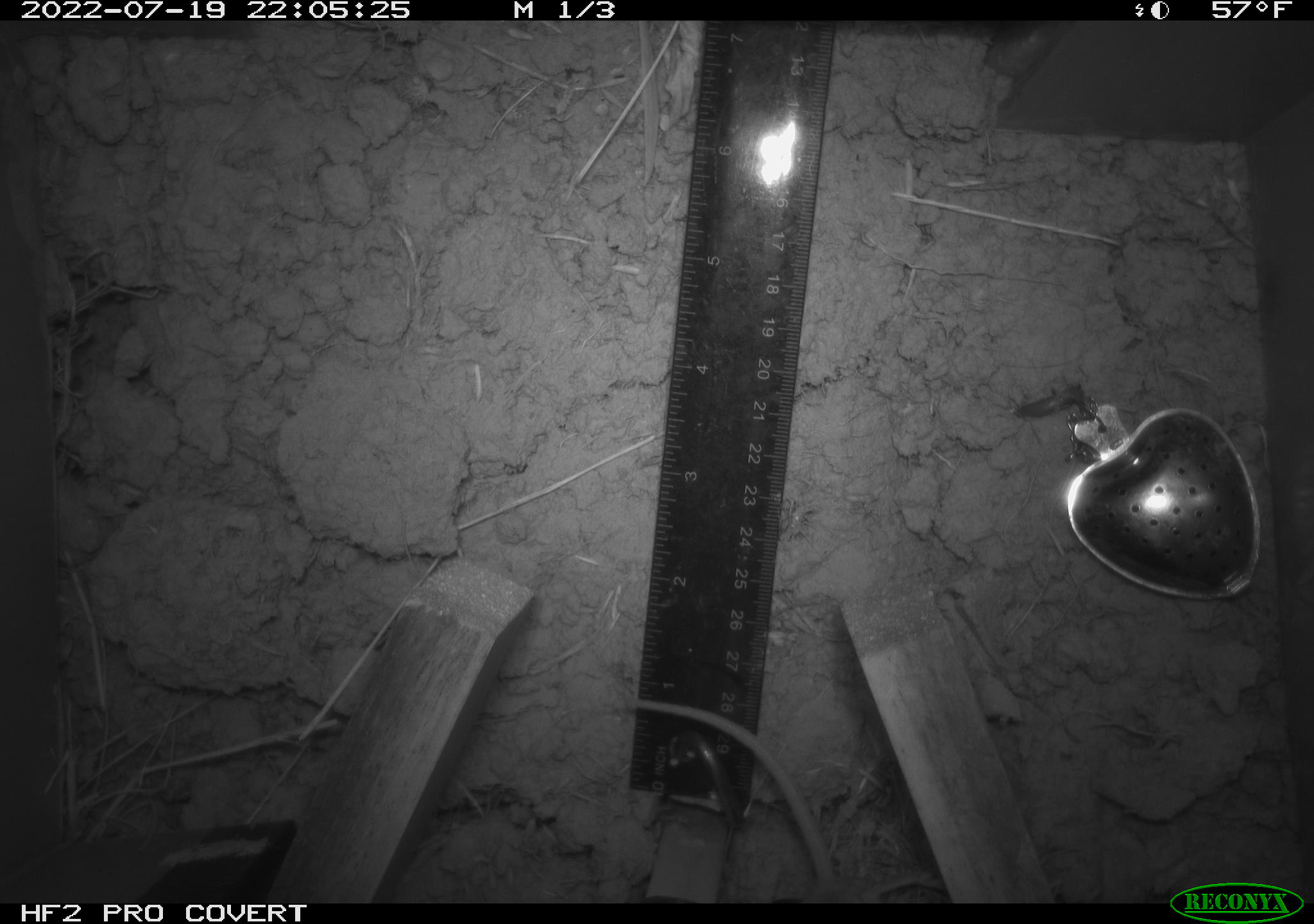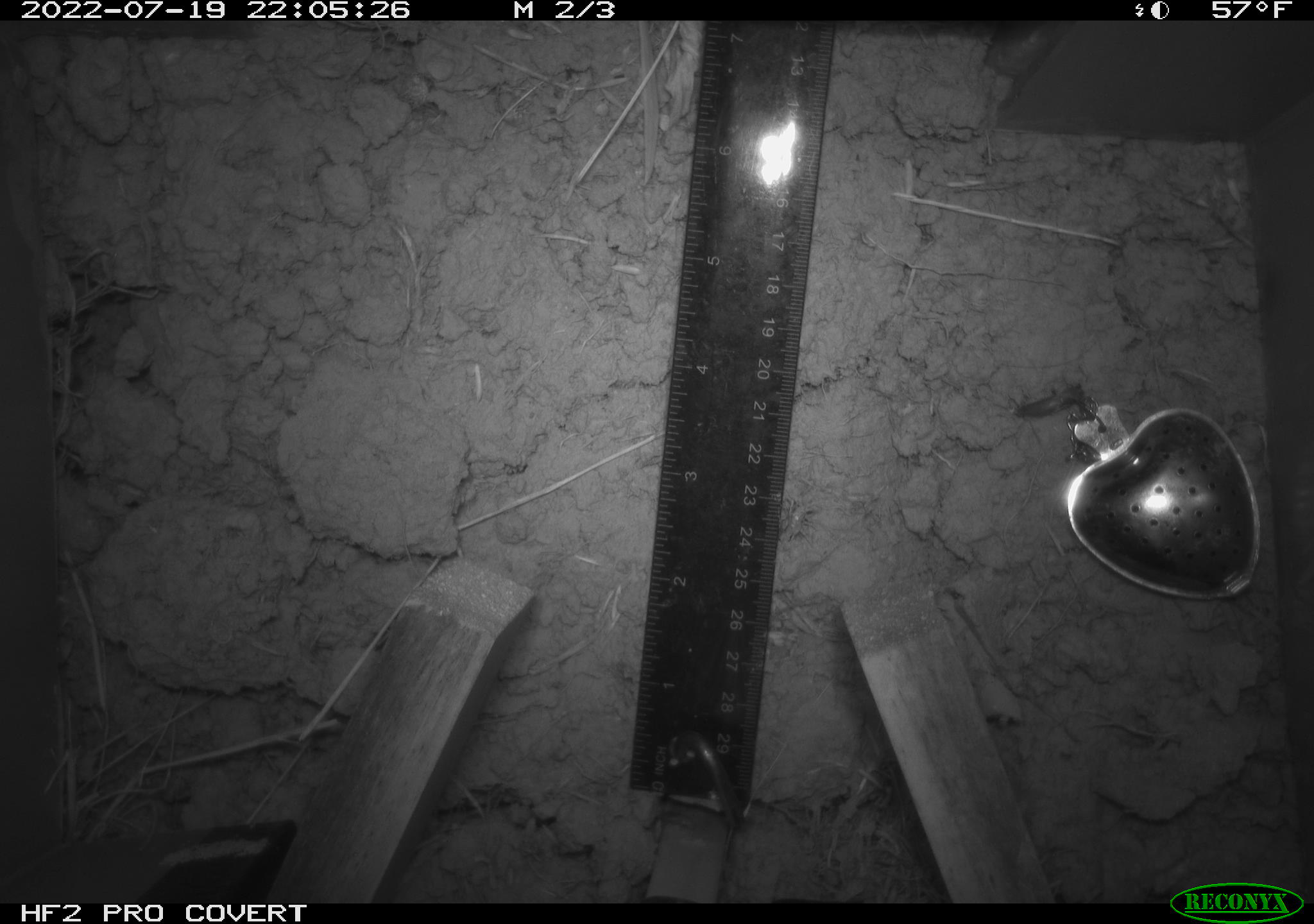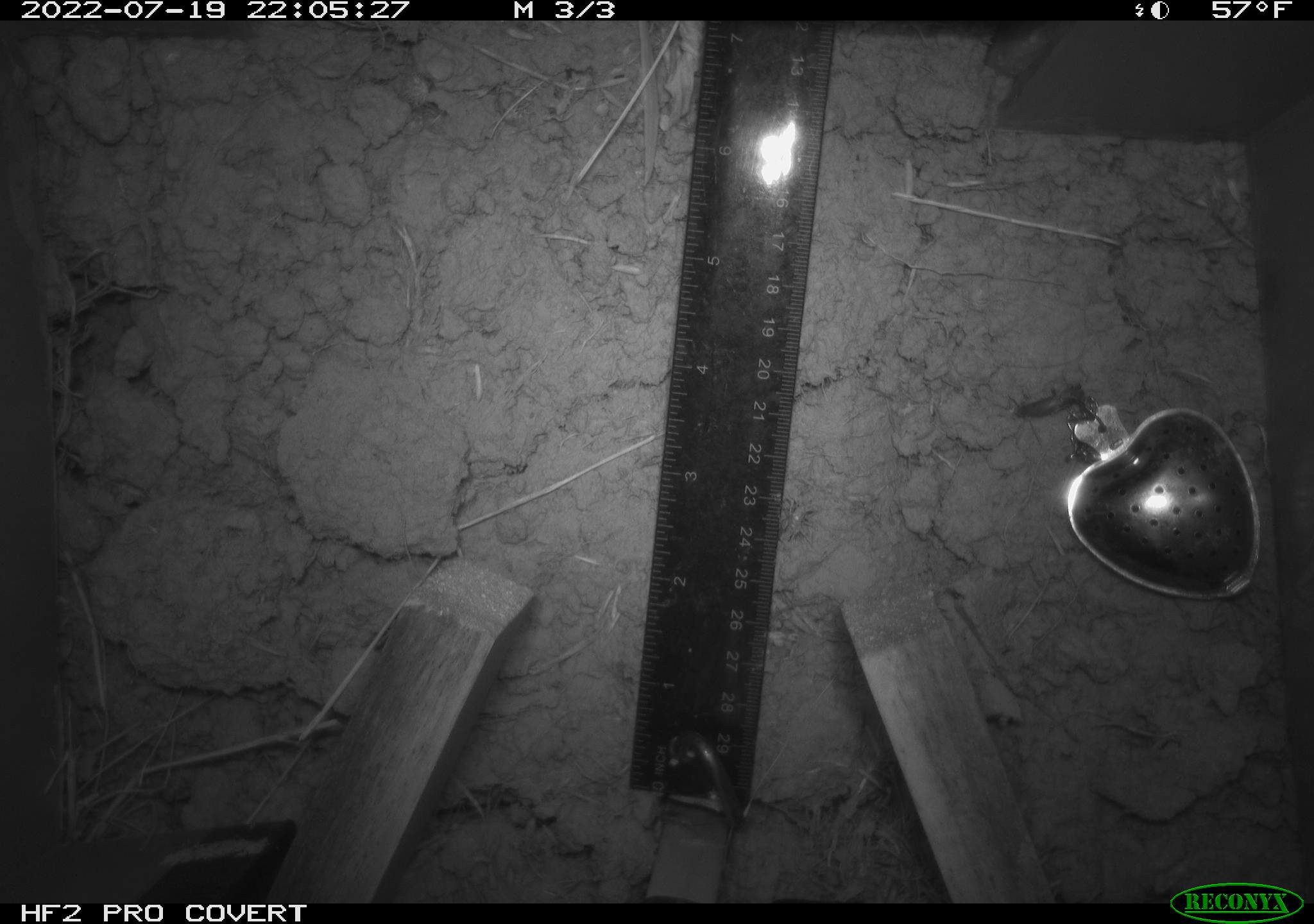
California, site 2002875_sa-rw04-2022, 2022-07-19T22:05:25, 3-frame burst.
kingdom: Animalia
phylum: Chordata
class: Mammalia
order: Rodentia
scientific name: Rodentia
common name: mouse species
Mouse species (Rodentia).